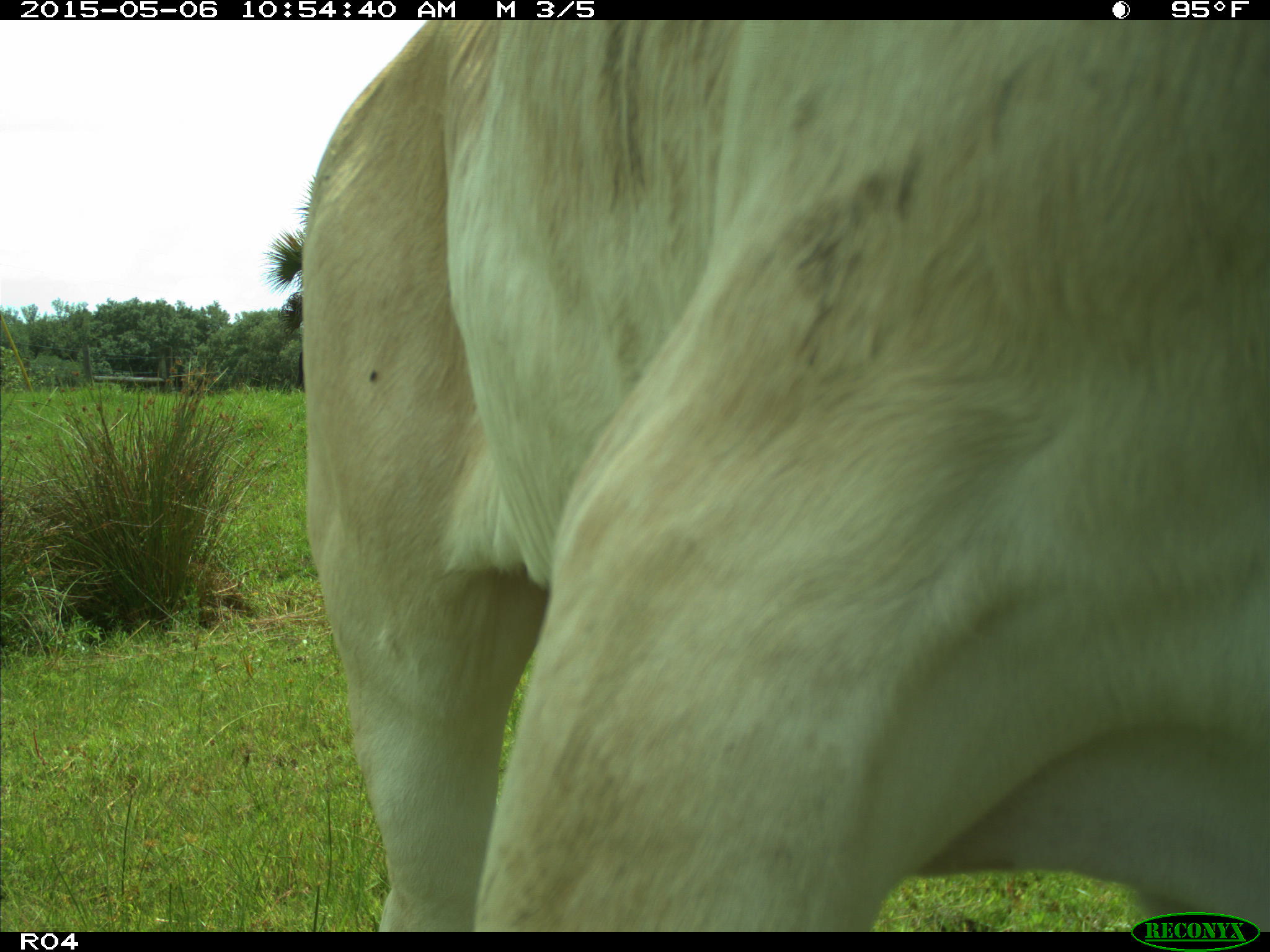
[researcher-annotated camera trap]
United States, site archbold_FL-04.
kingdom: Animalia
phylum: Chordata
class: Mammalia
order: Artiodactyla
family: Bovidae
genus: Bos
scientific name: Bos taurus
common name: domestic cow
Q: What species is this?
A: Bos taurus (domestic cow).